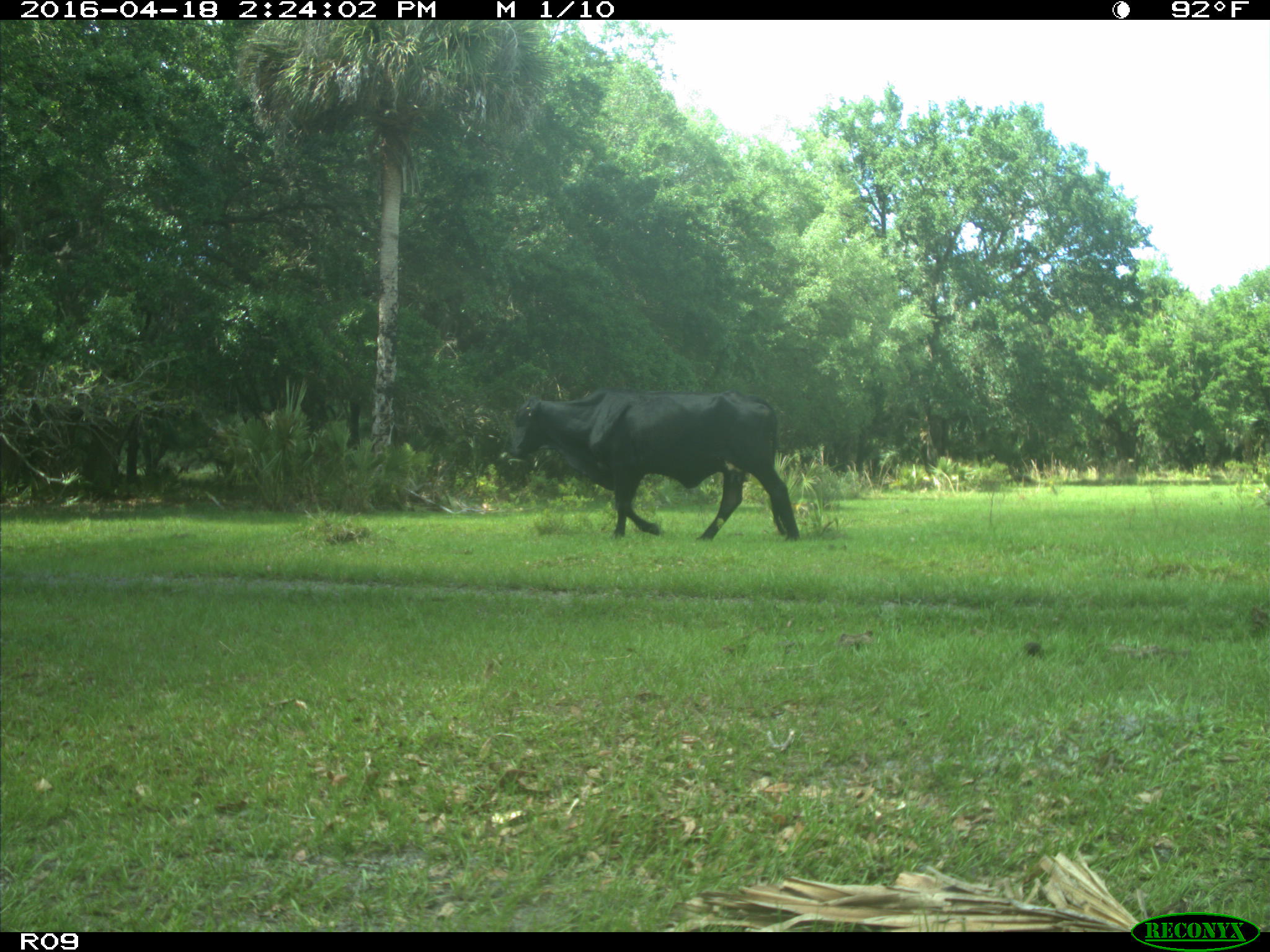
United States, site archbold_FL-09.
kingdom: Animalia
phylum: Chordata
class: Mammalia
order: Artiodactyla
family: Bovidae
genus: Bos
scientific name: Bos taurus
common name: domestic cow